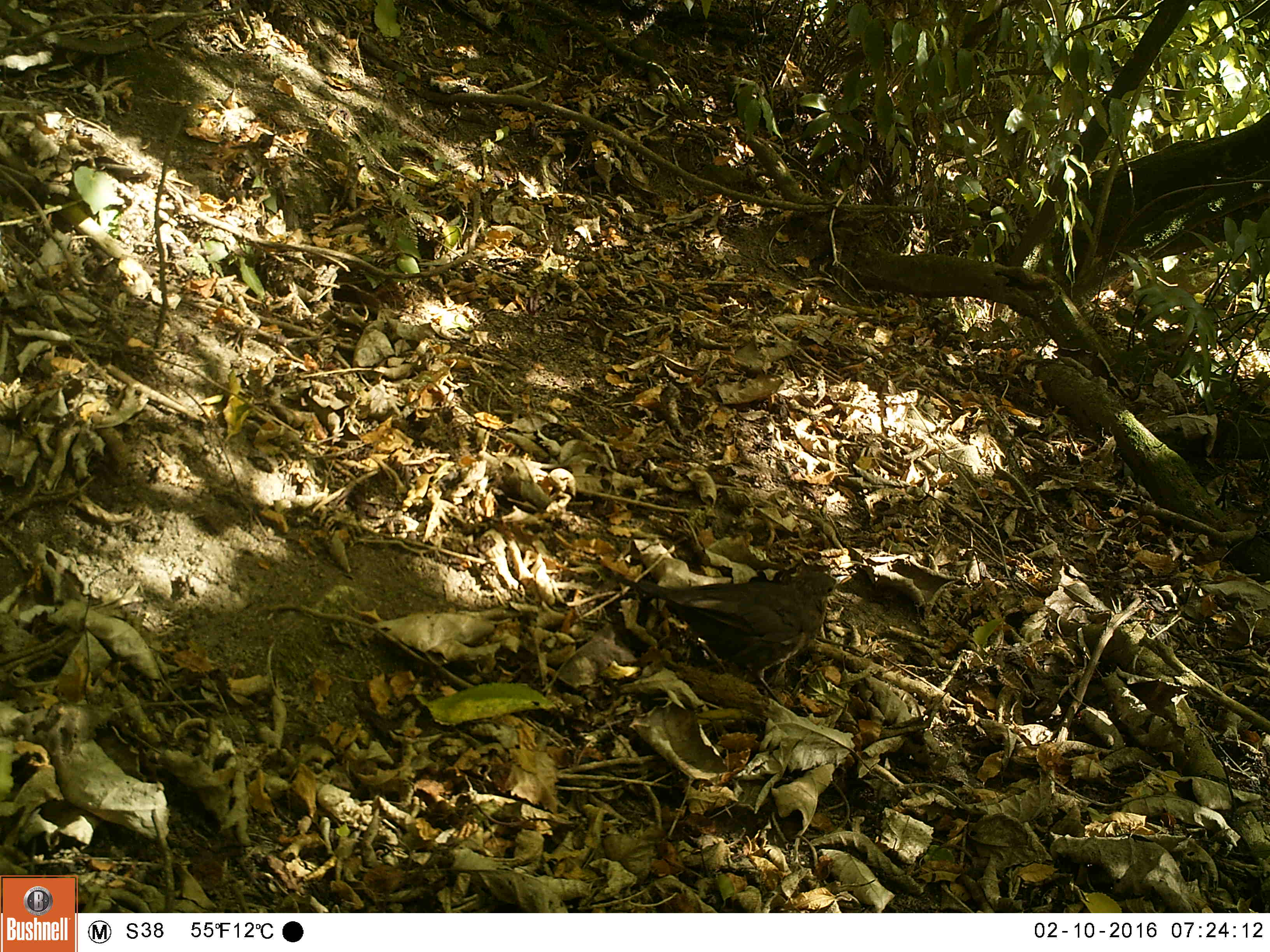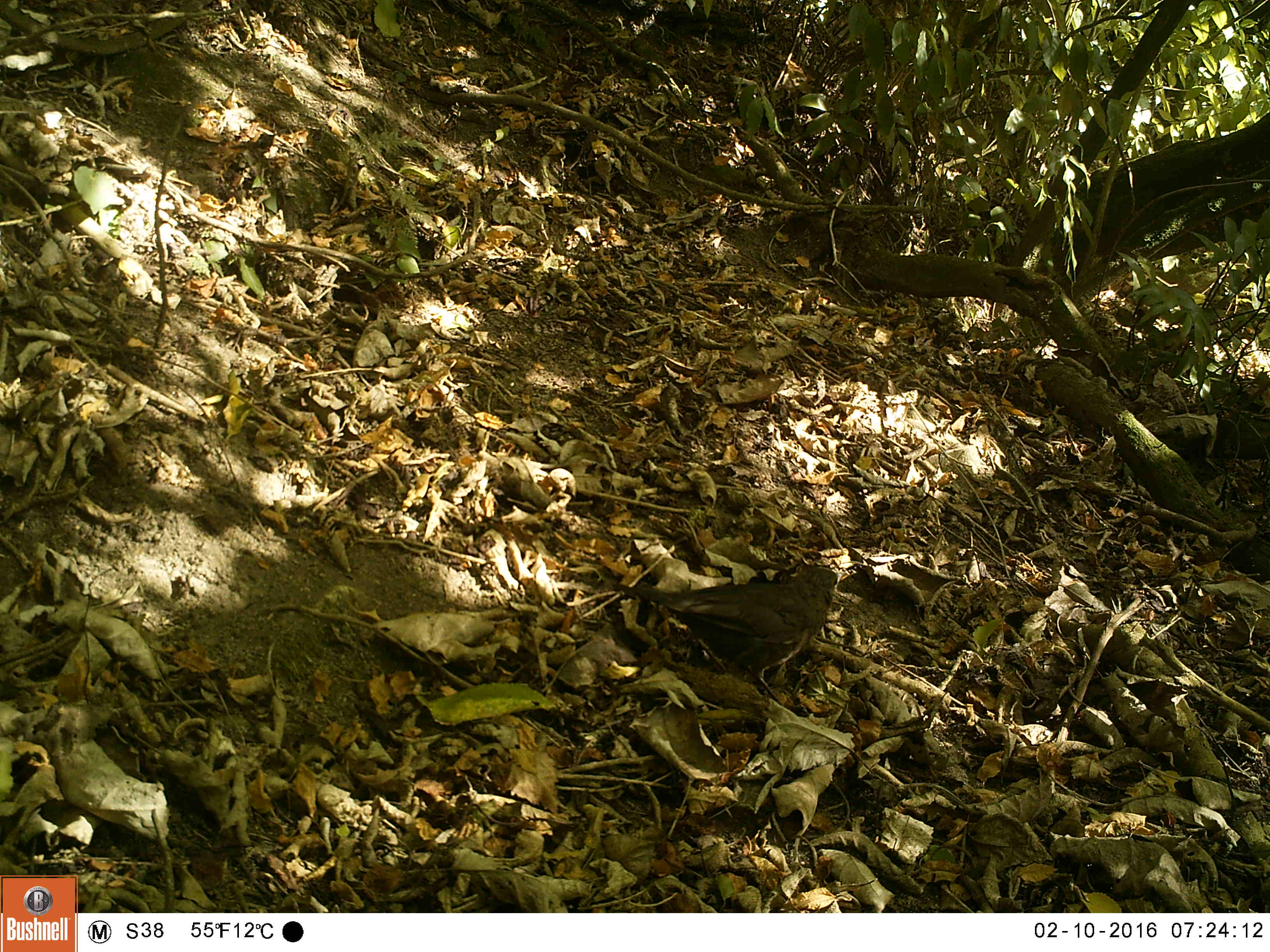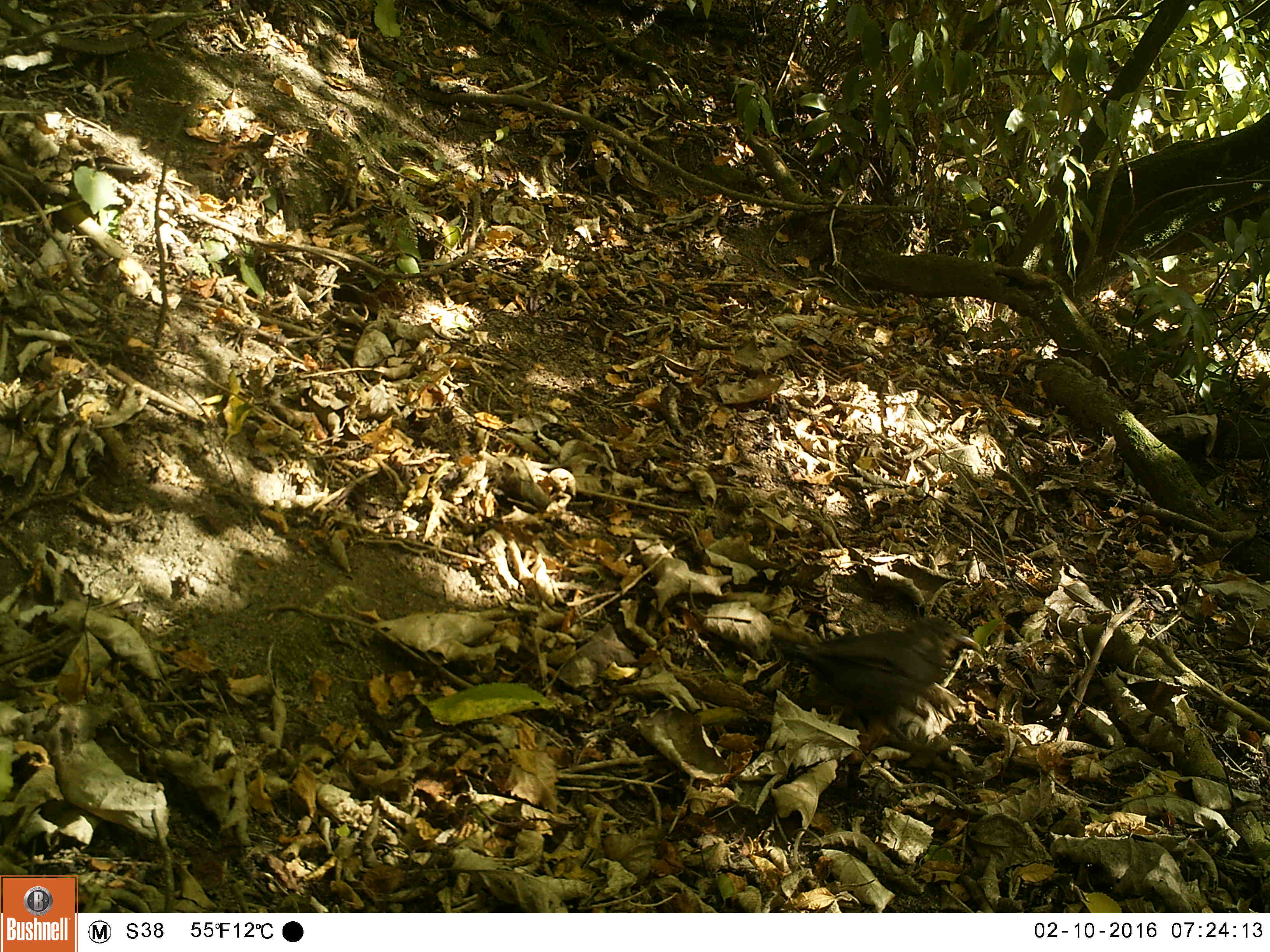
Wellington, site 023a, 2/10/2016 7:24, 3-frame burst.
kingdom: Animalia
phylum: Chordata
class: Aves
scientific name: Aves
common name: bird